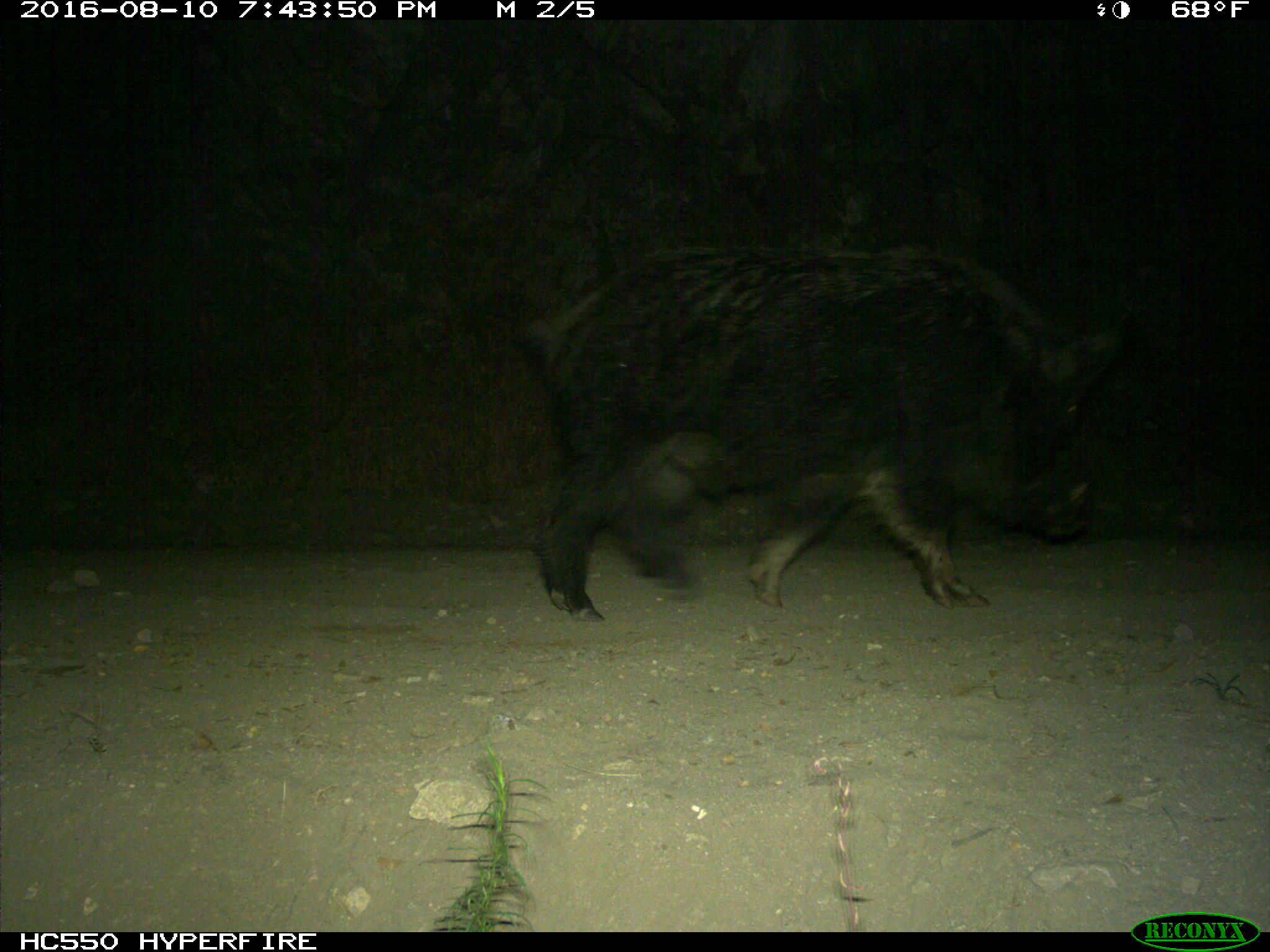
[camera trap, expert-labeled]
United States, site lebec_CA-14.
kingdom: Animalia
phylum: Chordata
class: Mammalia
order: Artiodactyla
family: Suidae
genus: Sus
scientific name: Sus scrofa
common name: wild boar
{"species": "Sus scrofa (wild boar)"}